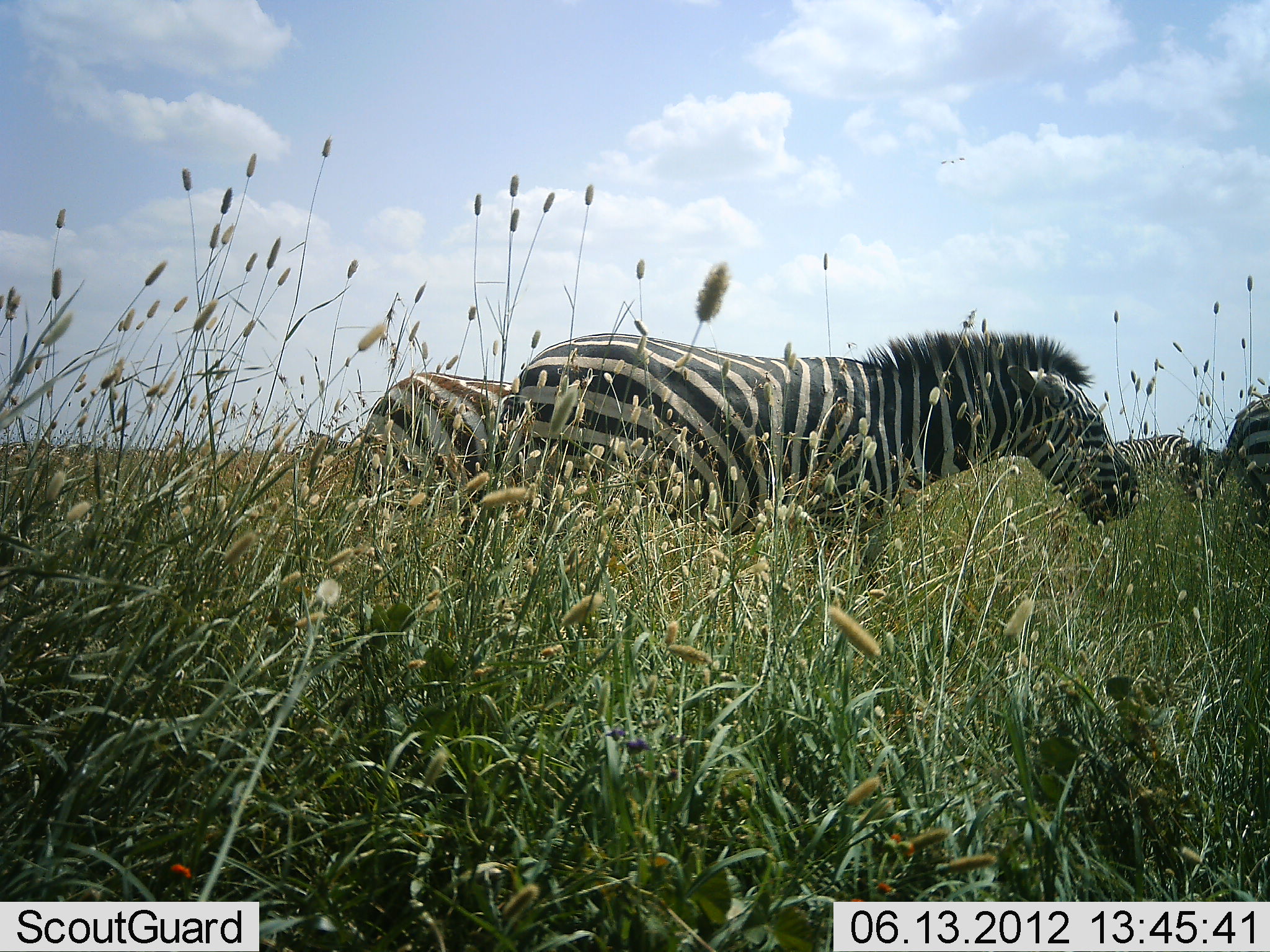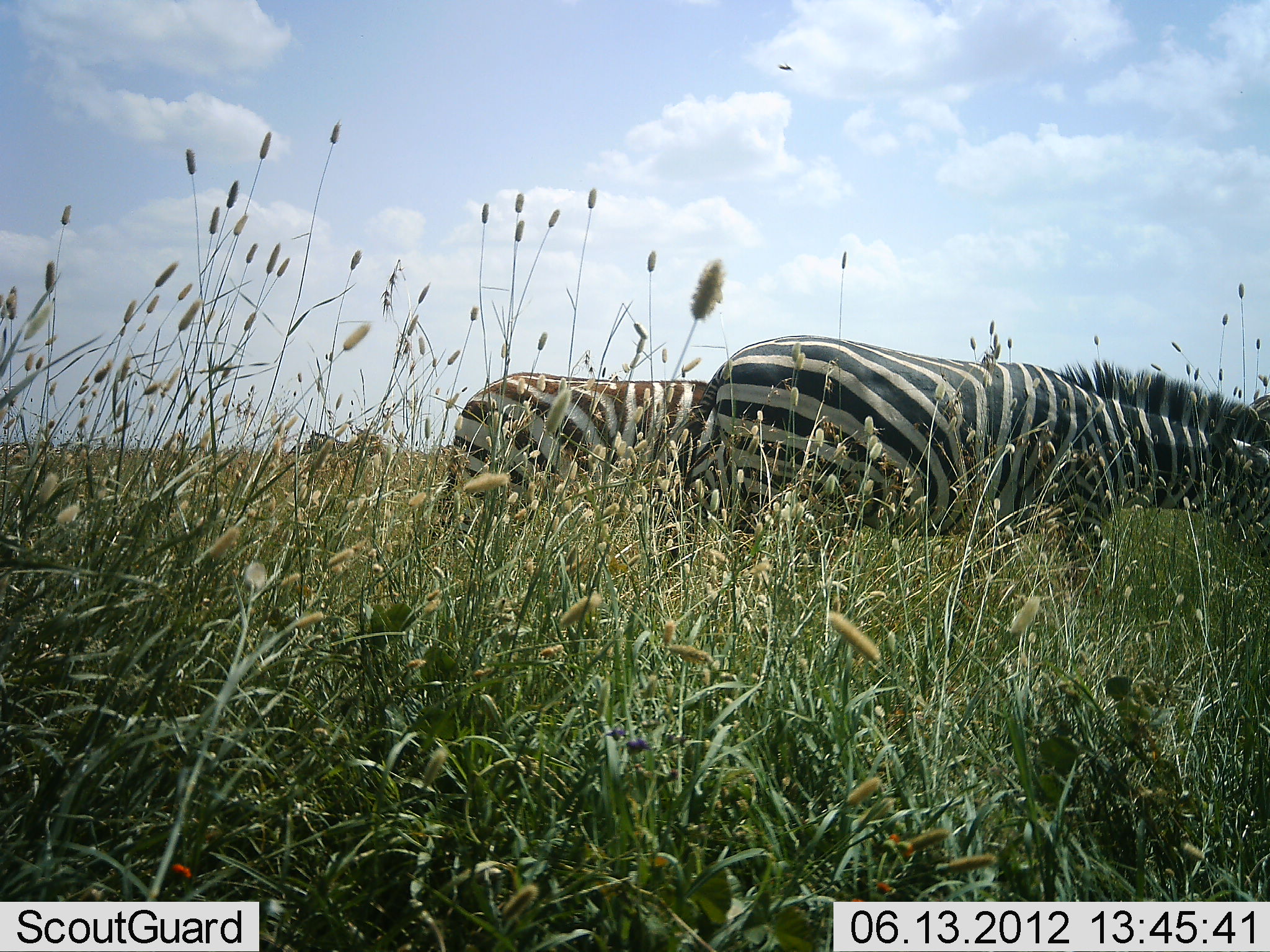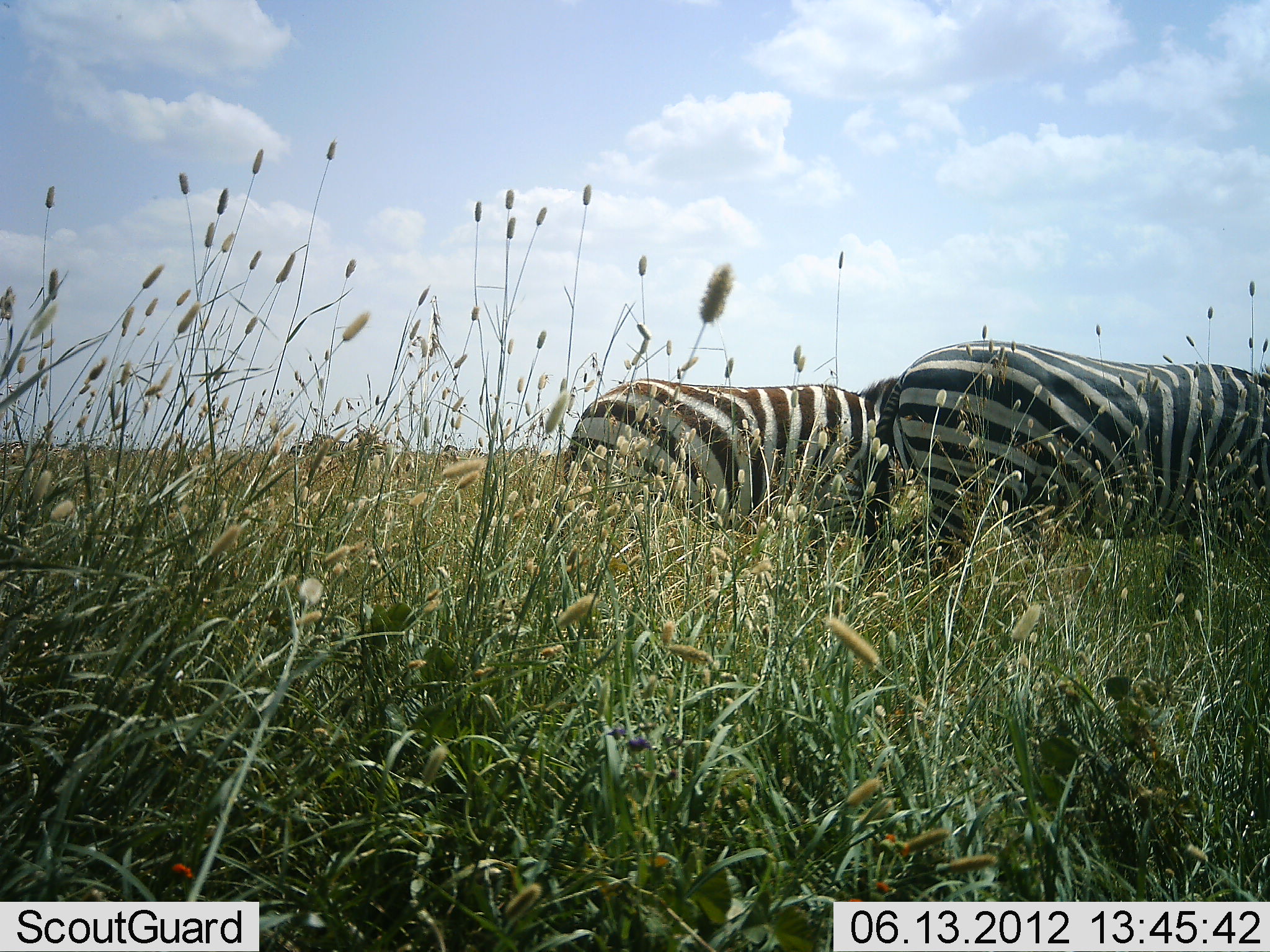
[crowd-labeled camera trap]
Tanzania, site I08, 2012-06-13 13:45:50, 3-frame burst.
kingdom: Animalia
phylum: Chordata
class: Mammalia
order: Perissodactyla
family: Equidae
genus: Equus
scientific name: Equus quagga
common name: plains zebra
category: zebra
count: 4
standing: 30%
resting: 0%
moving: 60%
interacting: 10%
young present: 0%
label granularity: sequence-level